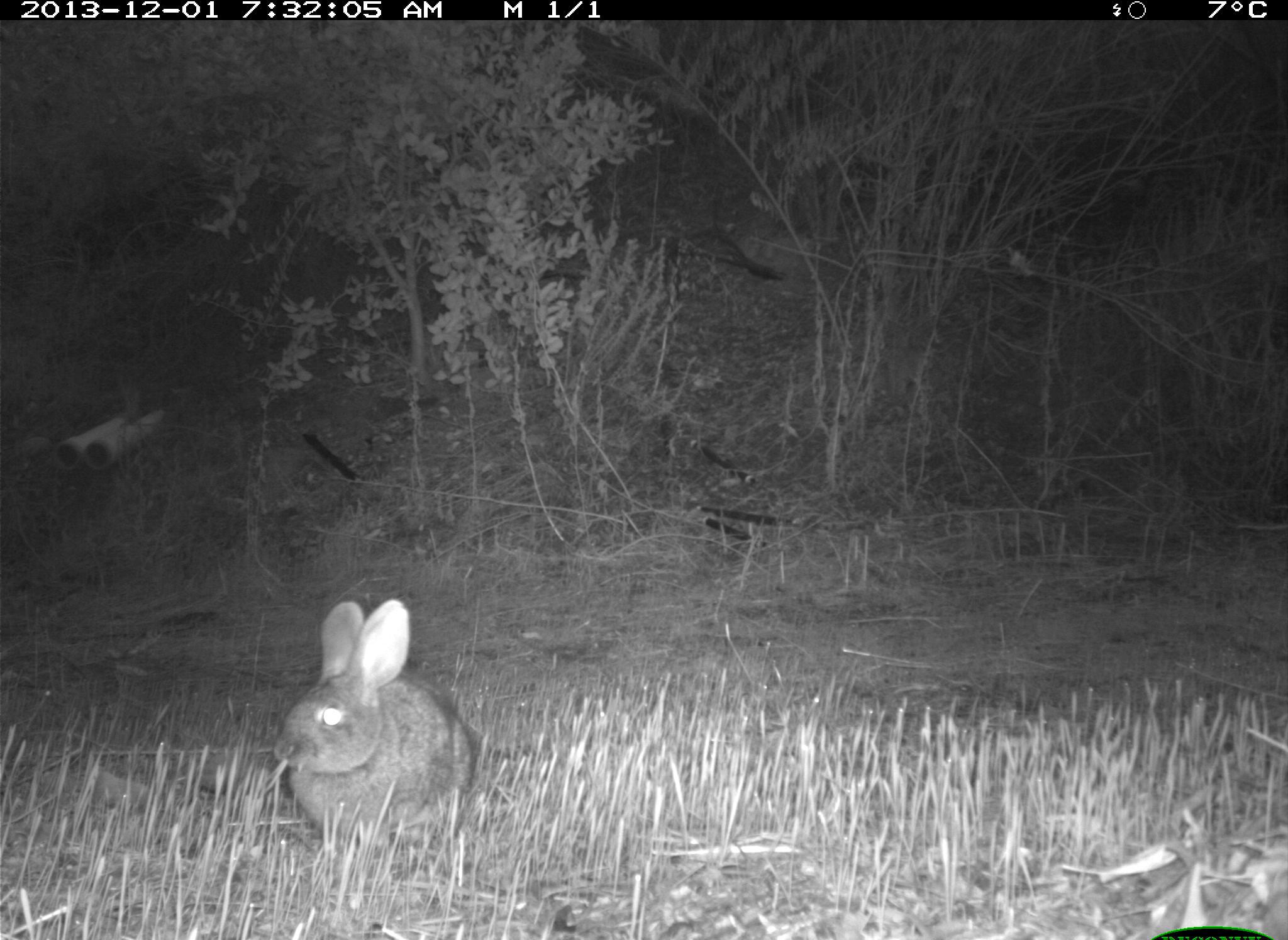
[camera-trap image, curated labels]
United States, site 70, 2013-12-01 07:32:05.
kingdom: Animalia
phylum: Chordata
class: Mammalia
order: Lagomorpha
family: Leporidae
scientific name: Leporidae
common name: rabbits and hares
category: rabbit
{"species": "rabbit (rabbits and hares) (Leporidae)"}